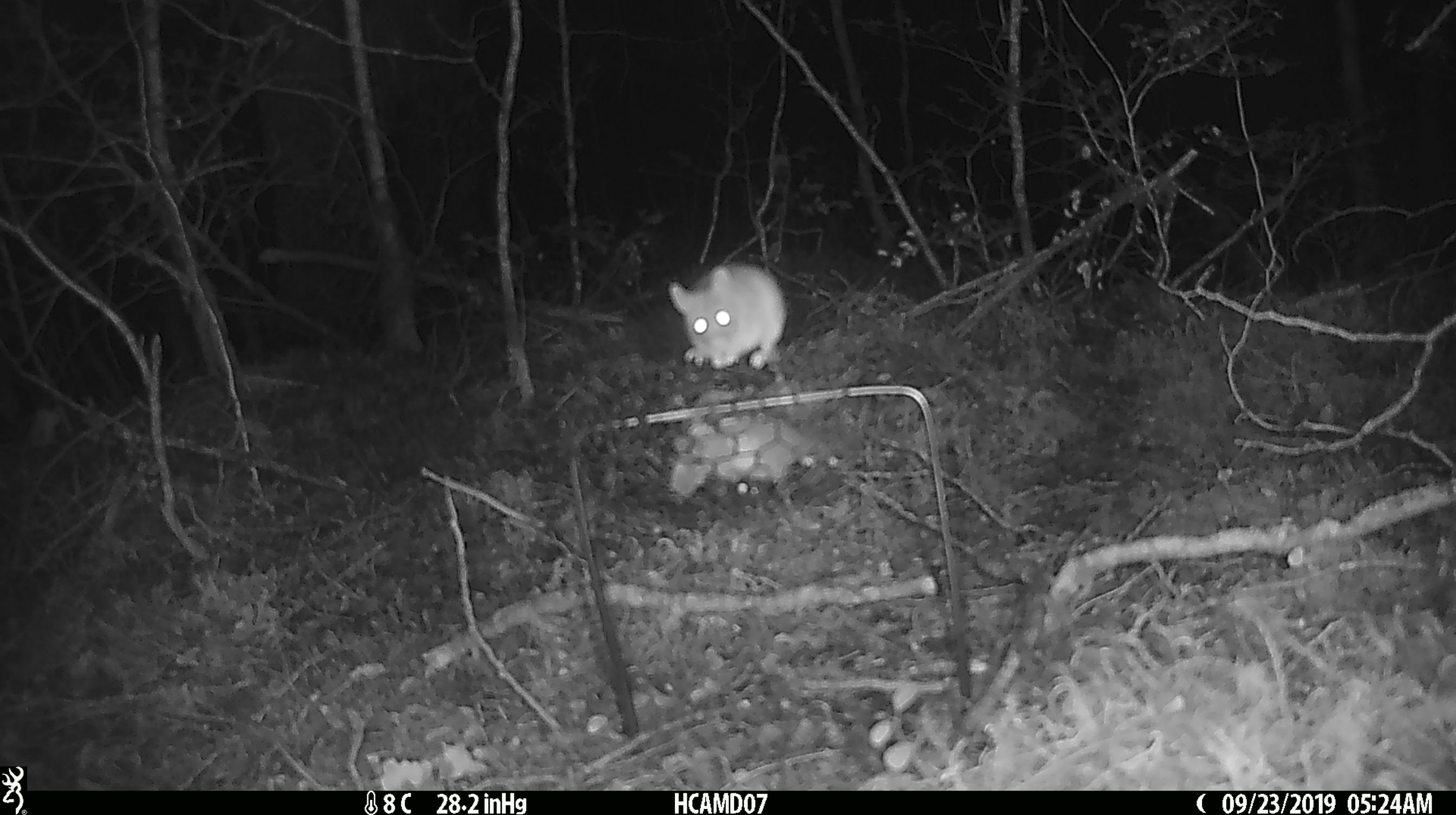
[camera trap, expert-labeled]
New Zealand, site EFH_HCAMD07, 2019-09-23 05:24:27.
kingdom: Animalia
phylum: Chordata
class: Mammalia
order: Rodentia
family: Muridae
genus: Mus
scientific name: Mus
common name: mouse